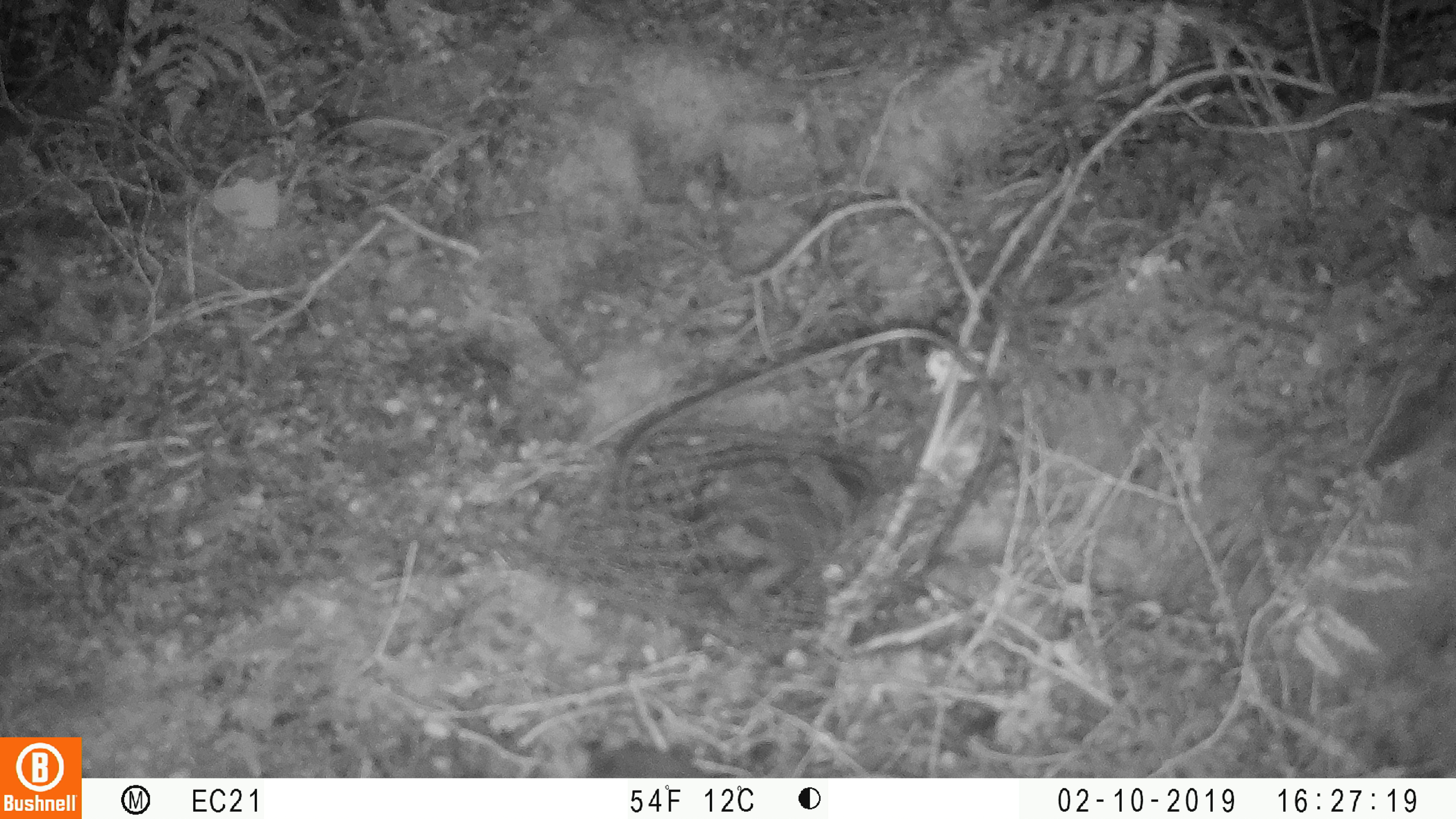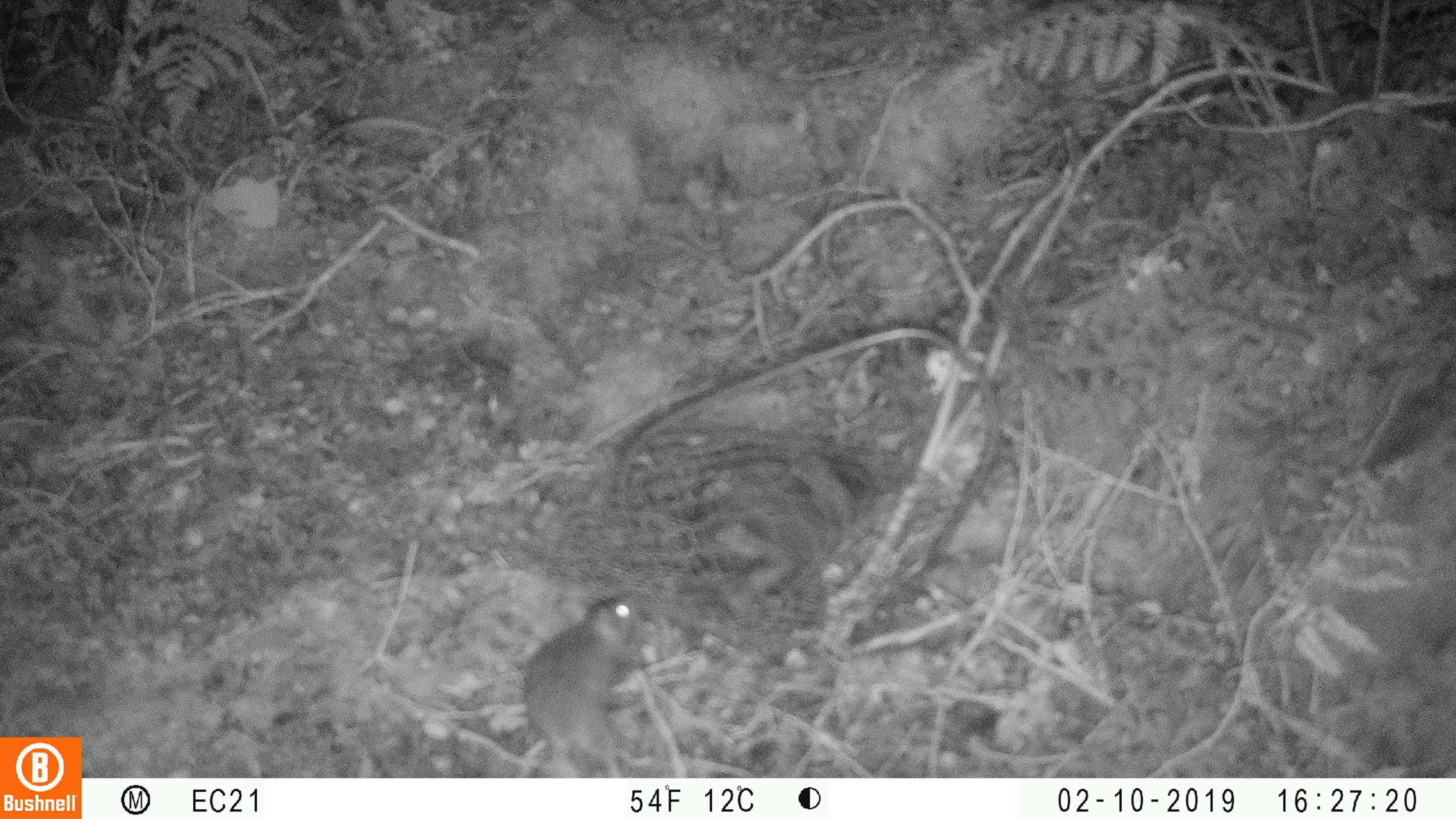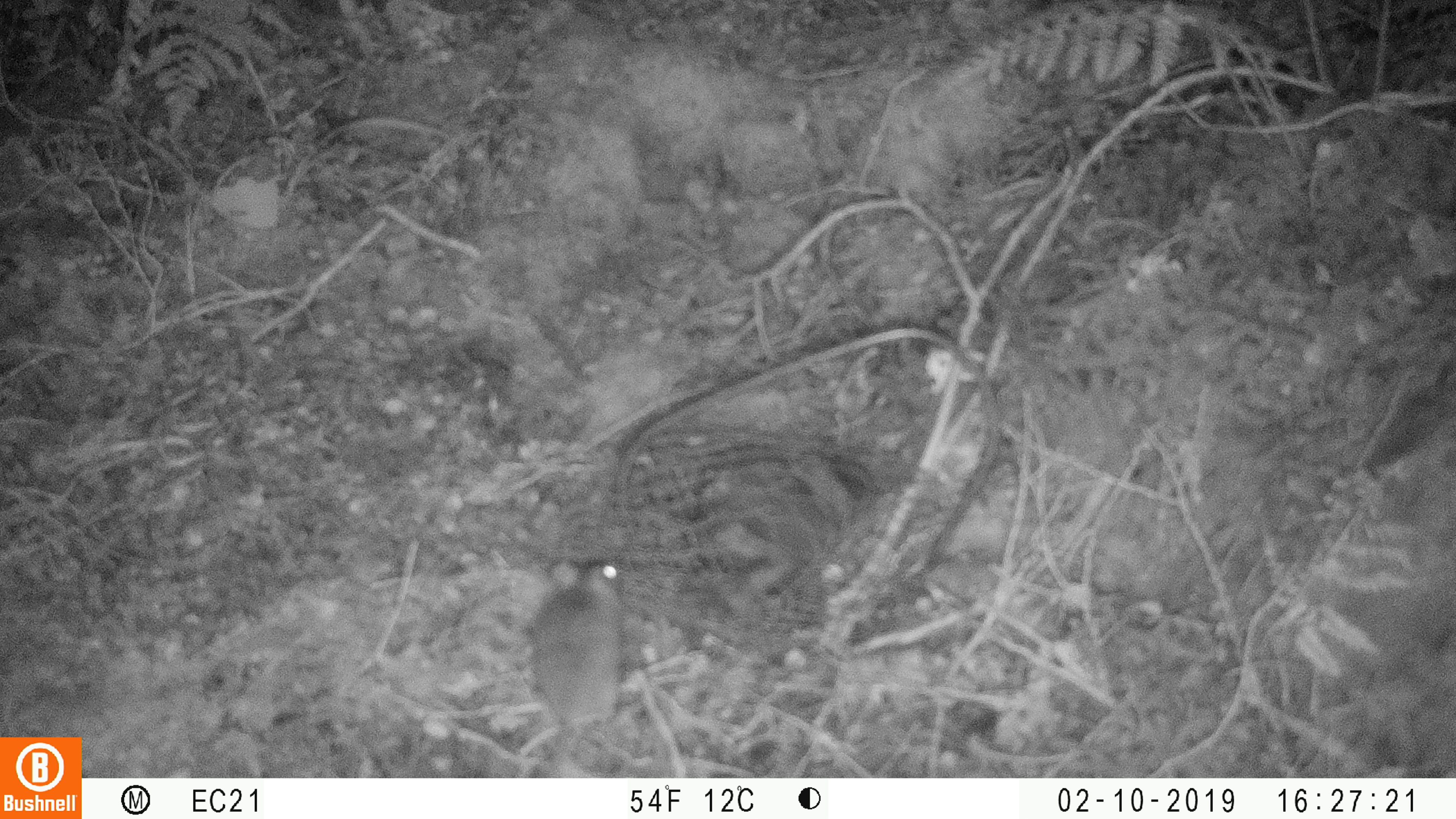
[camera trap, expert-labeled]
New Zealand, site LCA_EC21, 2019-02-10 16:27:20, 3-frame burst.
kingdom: Animalia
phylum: Chordata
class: Mammalia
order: Rodentia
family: Muridae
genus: Mus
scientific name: Mus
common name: mouse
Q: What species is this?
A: Mouse (Mus).